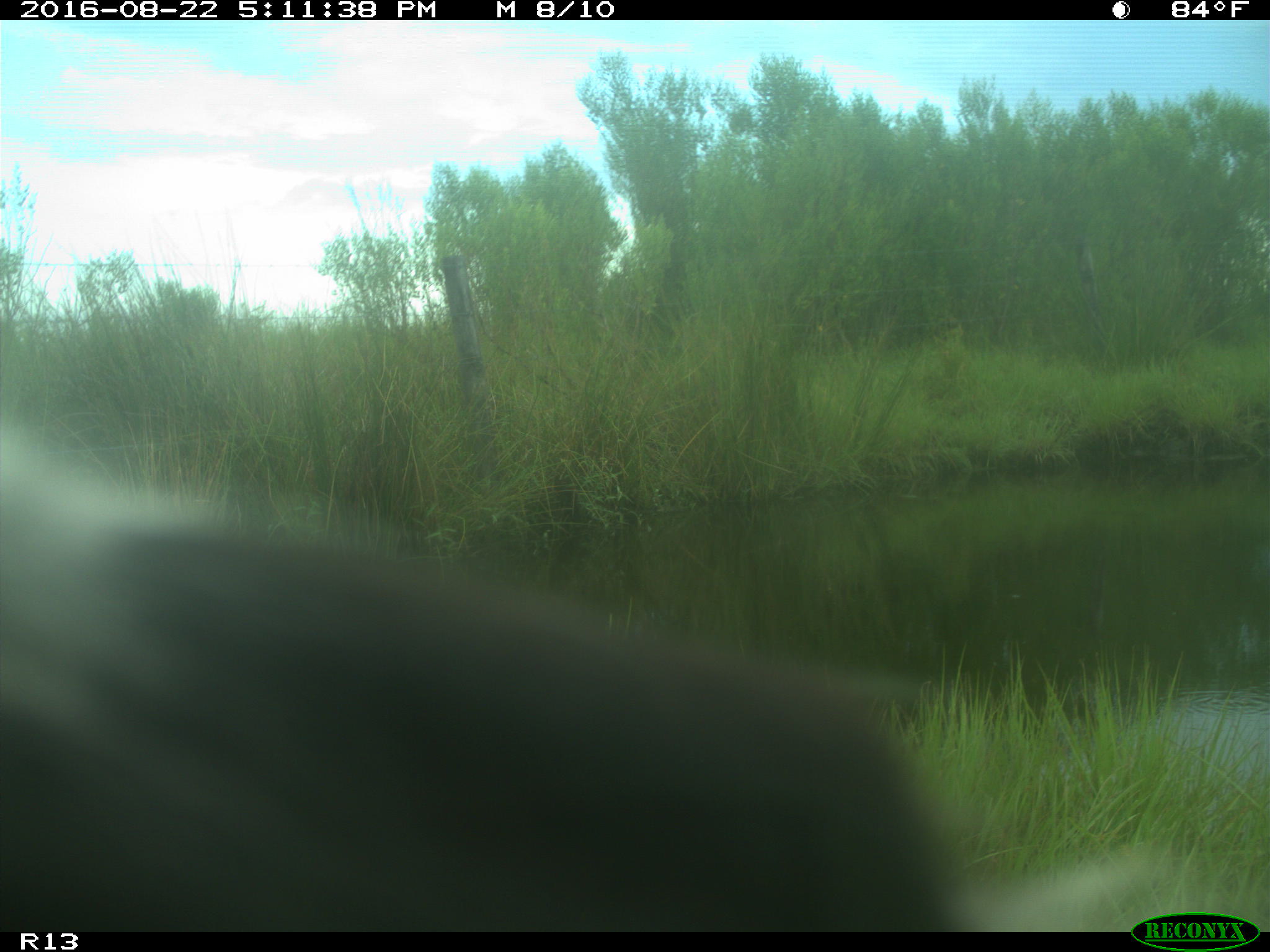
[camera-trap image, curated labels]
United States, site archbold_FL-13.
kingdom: Animalia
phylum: Chordata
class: Mammalia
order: Artiodactyla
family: Bovidae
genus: Bos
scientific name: Bos taurus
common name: domestic cow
Bos taurus (domestic cow).